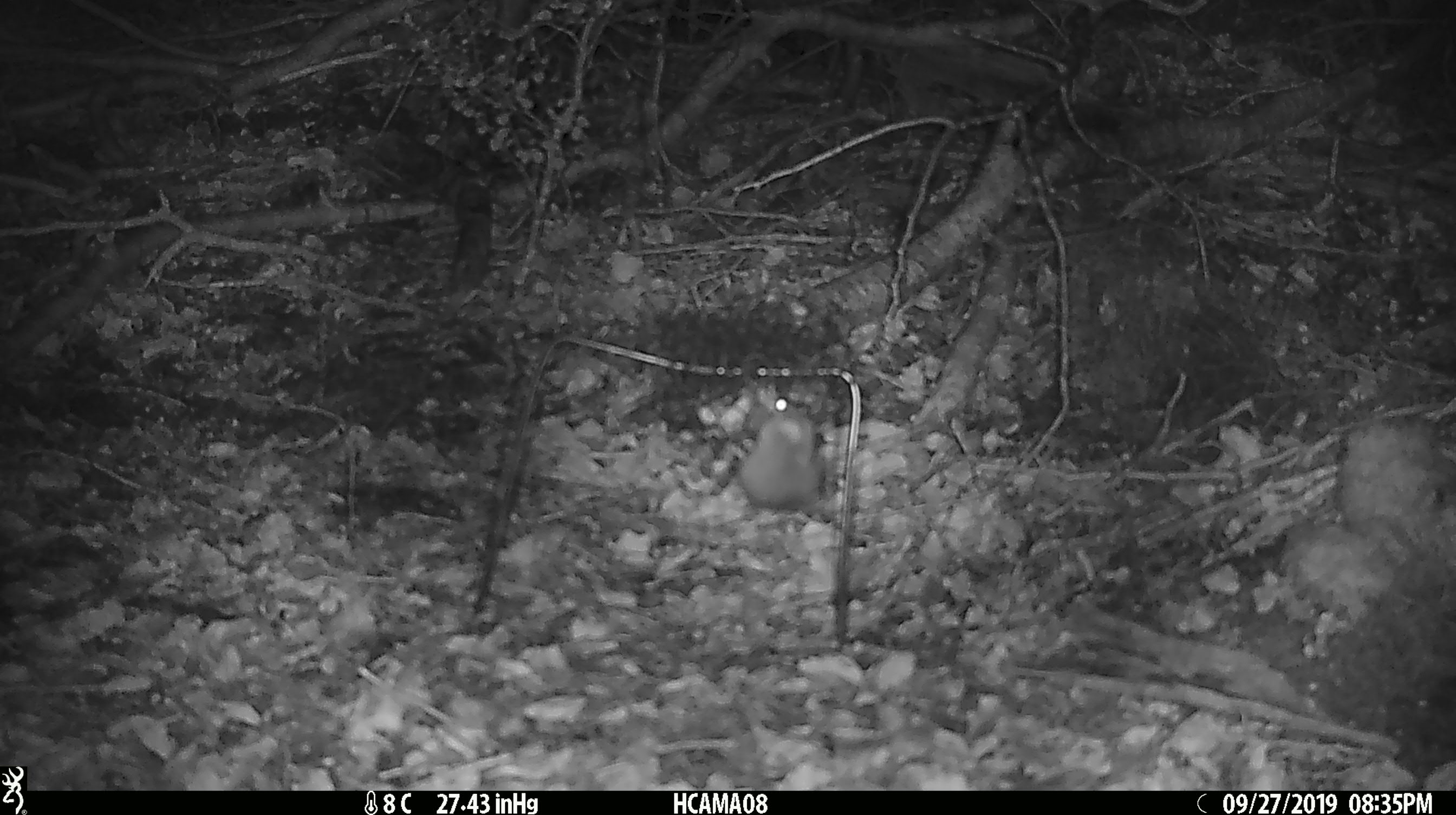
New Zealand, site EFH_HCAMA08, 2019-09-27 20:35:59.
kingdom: Animalia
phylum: Chordata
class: Mammalia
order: Rodentia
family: Muridae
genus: Mus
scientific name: Mus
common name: mouse